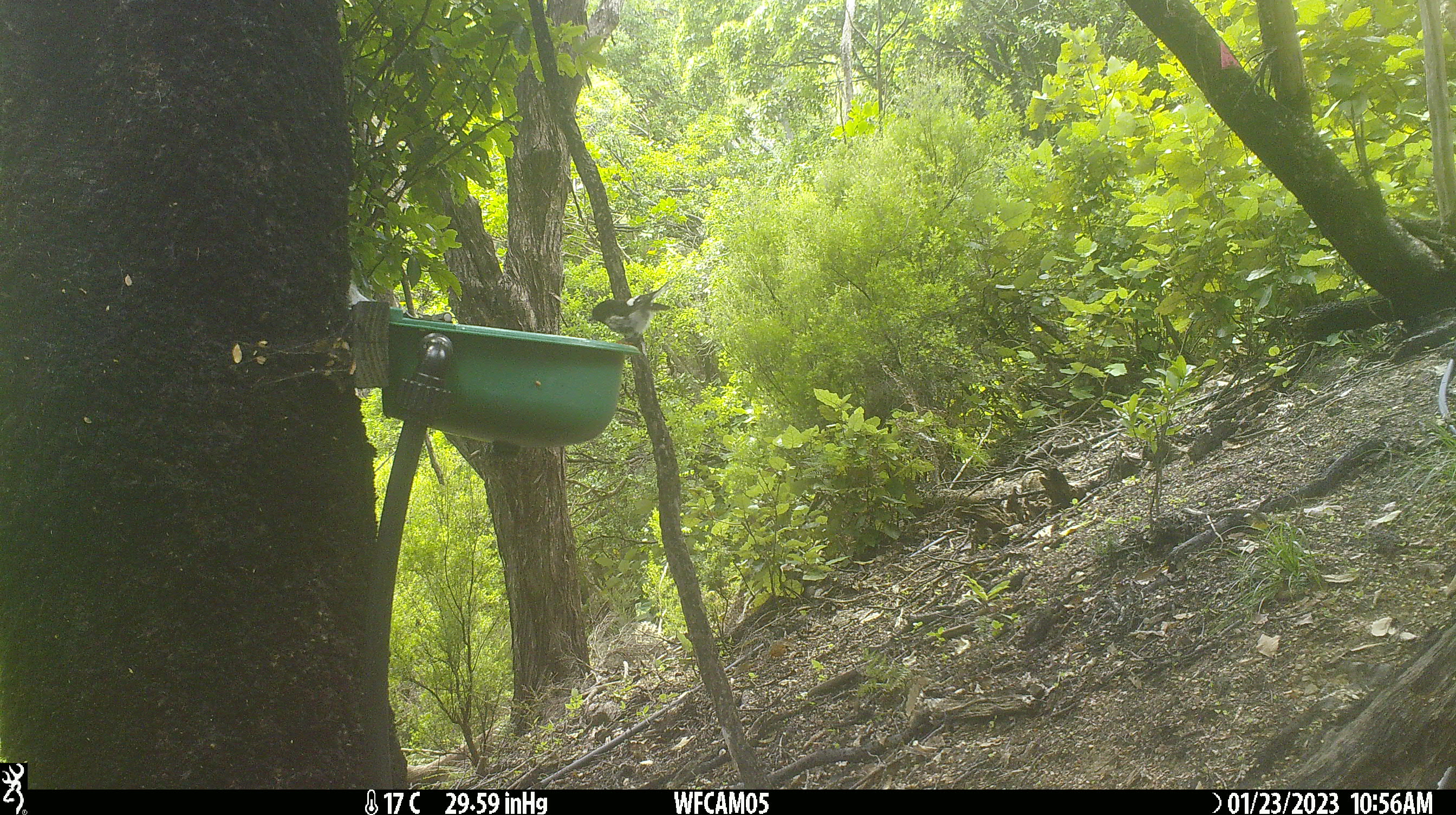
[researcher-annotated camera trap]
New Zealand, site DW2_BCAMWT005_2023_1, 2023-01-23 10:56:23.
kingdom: Animalia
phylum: Chordata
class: Aves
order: Passeriformes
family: Petroicidae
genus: Petroica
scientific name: Petroica macrocephala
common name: tomtit